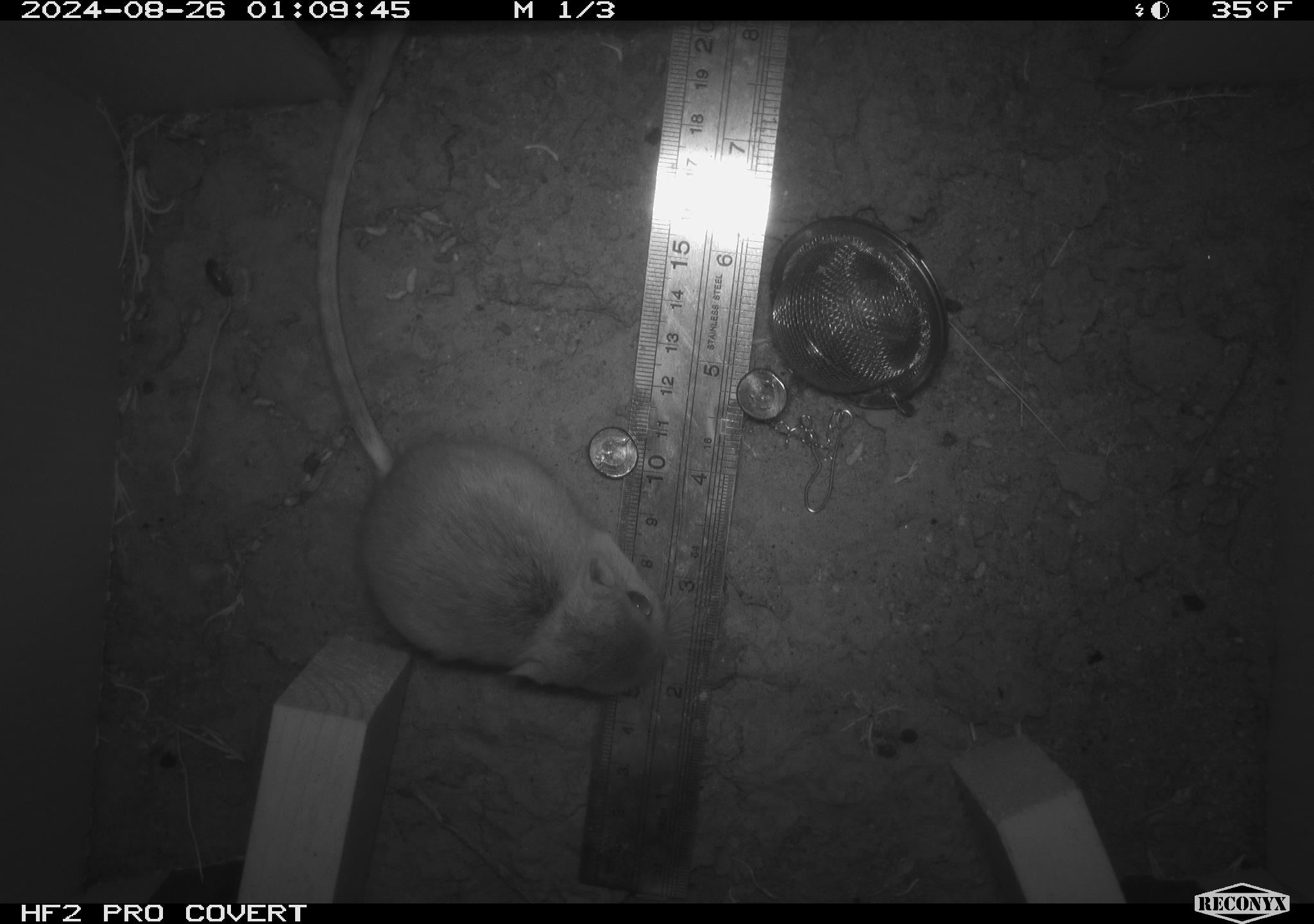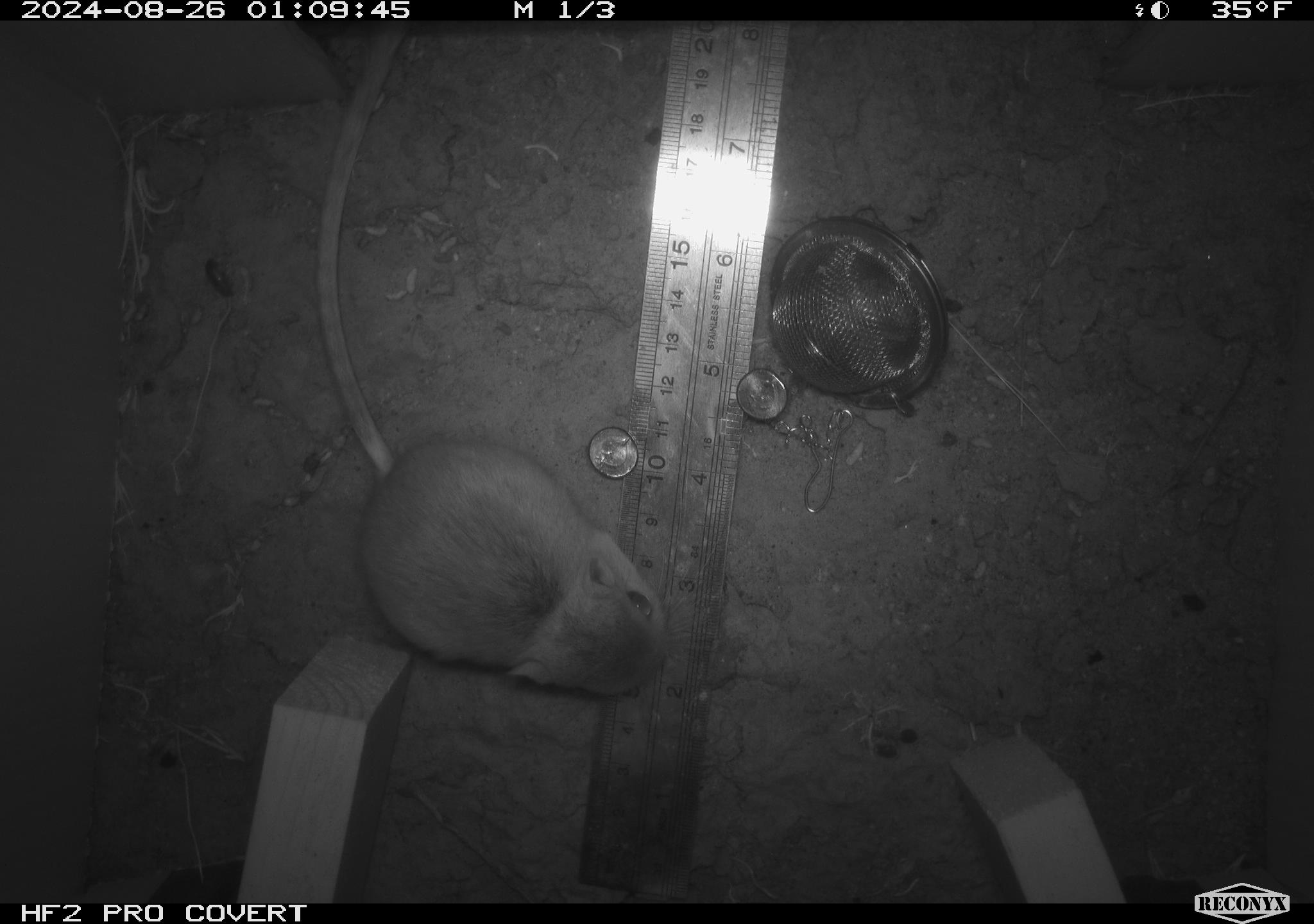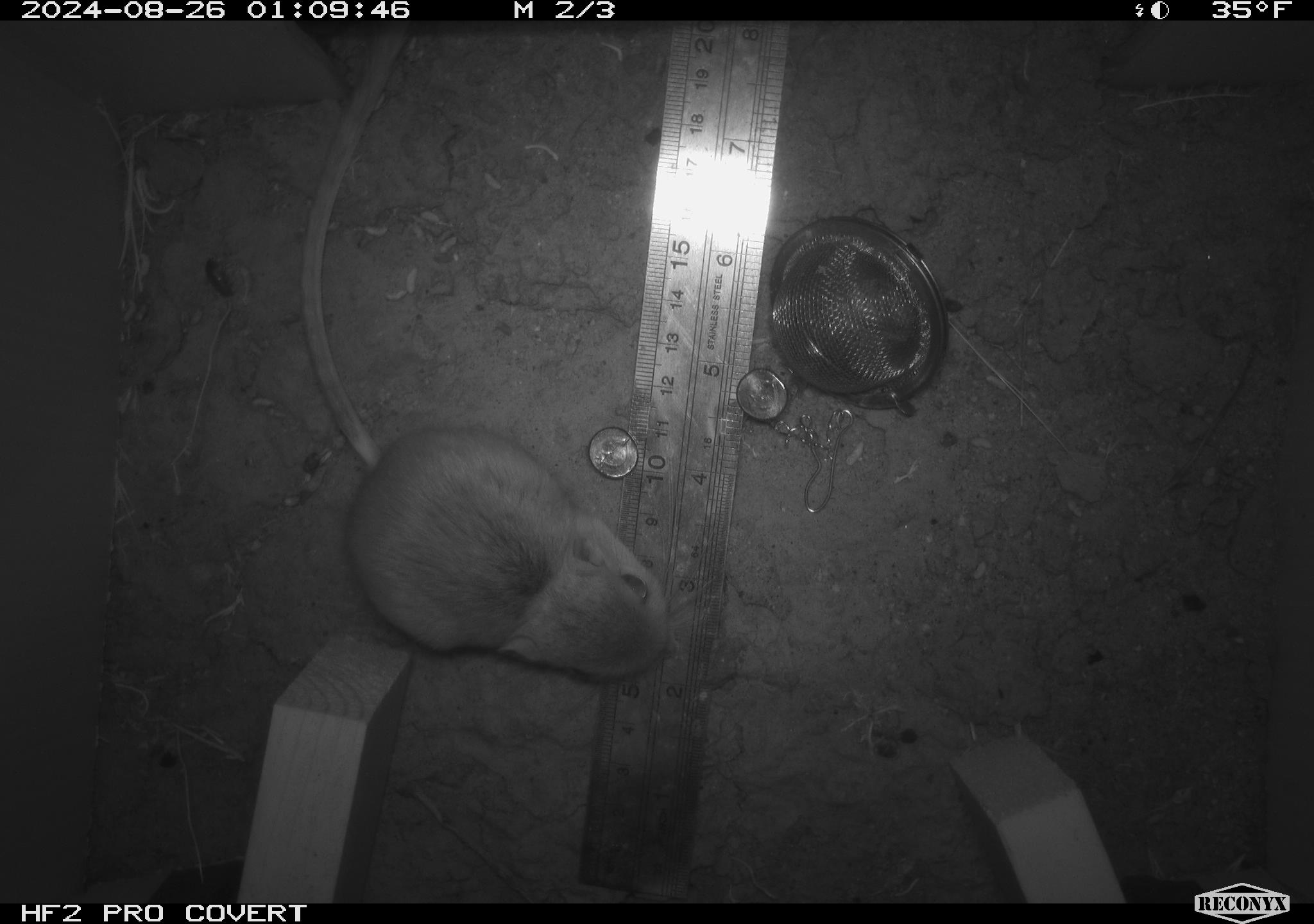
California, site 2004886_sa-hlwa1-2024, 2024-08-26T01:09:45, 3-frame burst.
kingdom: Animalia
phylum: Chordata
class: Mammalia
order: Rodentia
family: Heteromyidae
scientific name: Heteromyidae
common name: kangaroo rats and pocket mice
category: heteromyidae family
Heteromyidae family (kangaroo rats and pocket mice) (Heteromyidae).